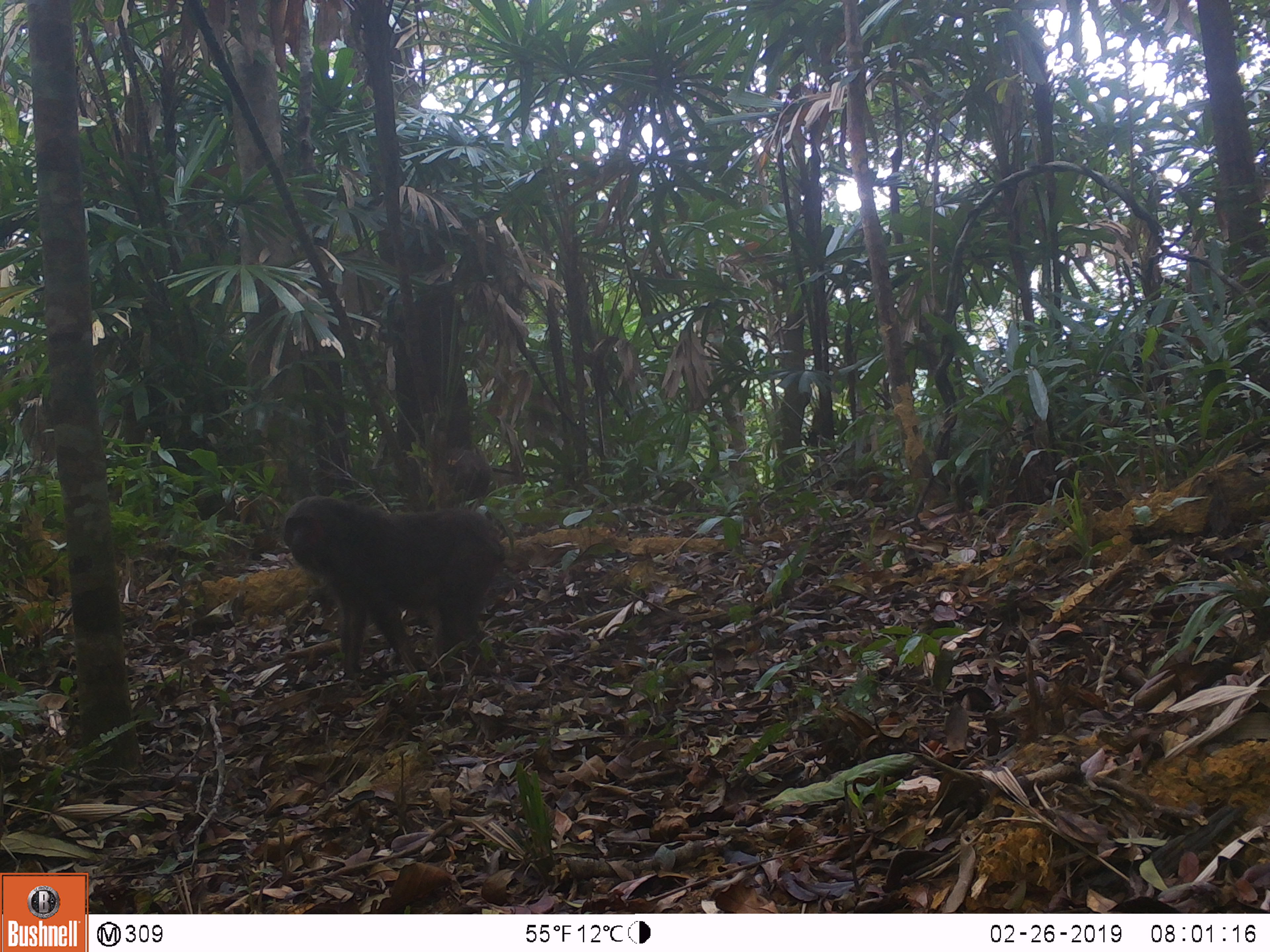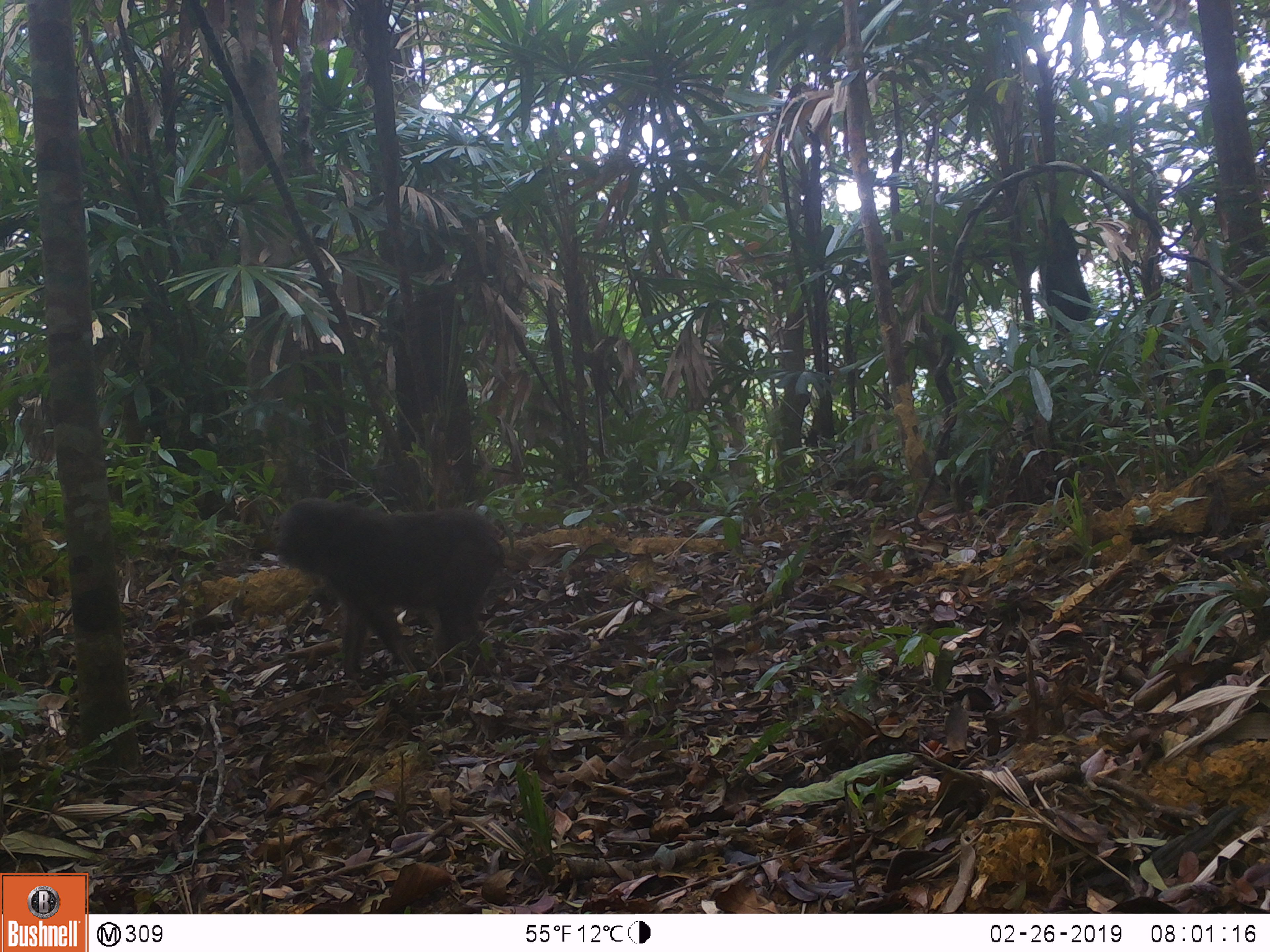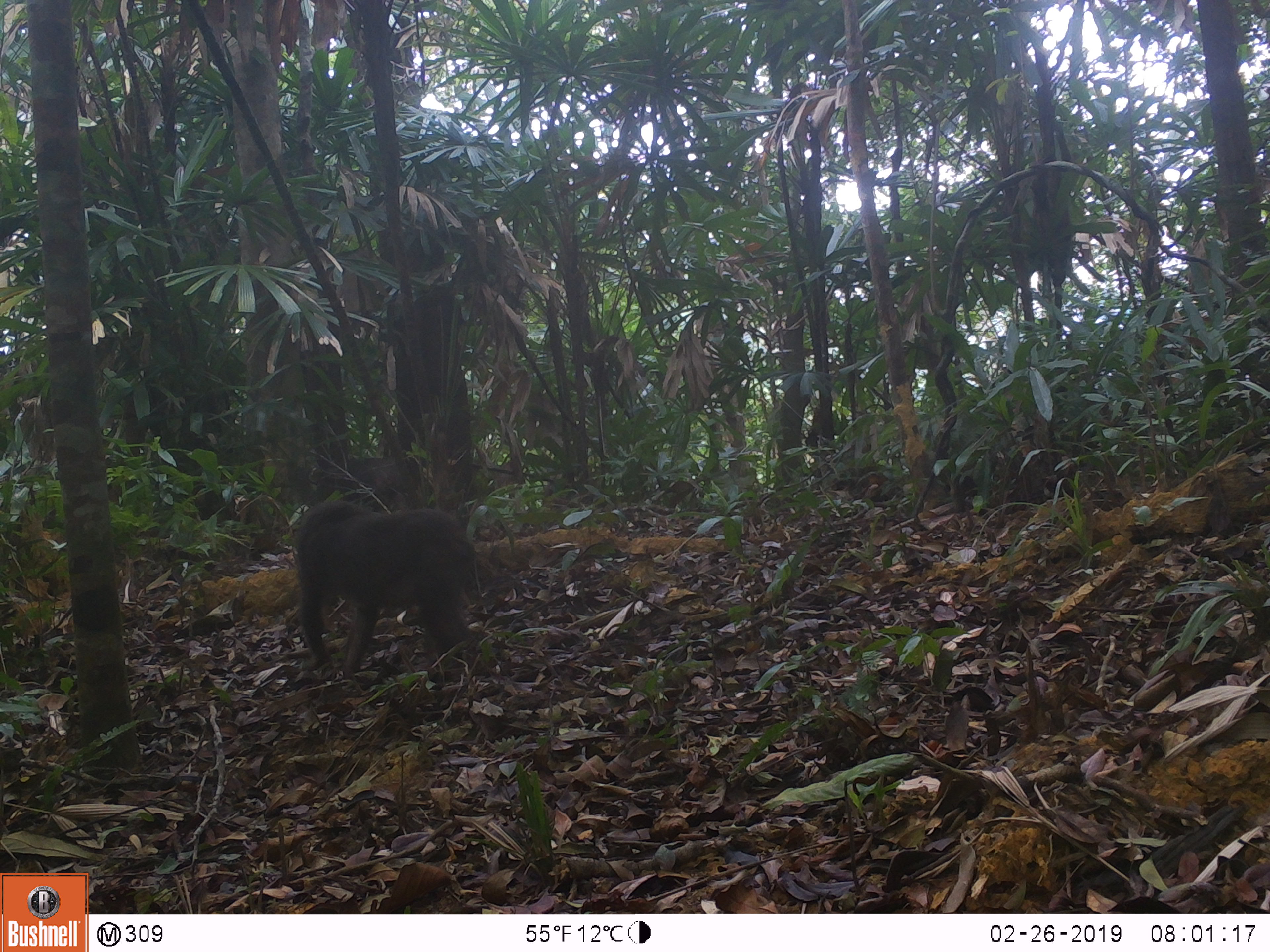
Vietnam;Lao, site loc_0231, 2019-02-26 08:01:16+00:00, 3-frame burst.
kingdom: Animalia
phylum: Chordata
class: Mammalia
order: Primates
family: Cercopithecidae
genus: Macaca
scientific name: Macaca arctoides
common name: stump-tailed macaque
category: stump tailed macaque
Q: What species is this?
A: Stump tailed macaque (stump-tailed macaque) (Macaca arctoides).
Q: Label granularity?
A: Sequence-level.